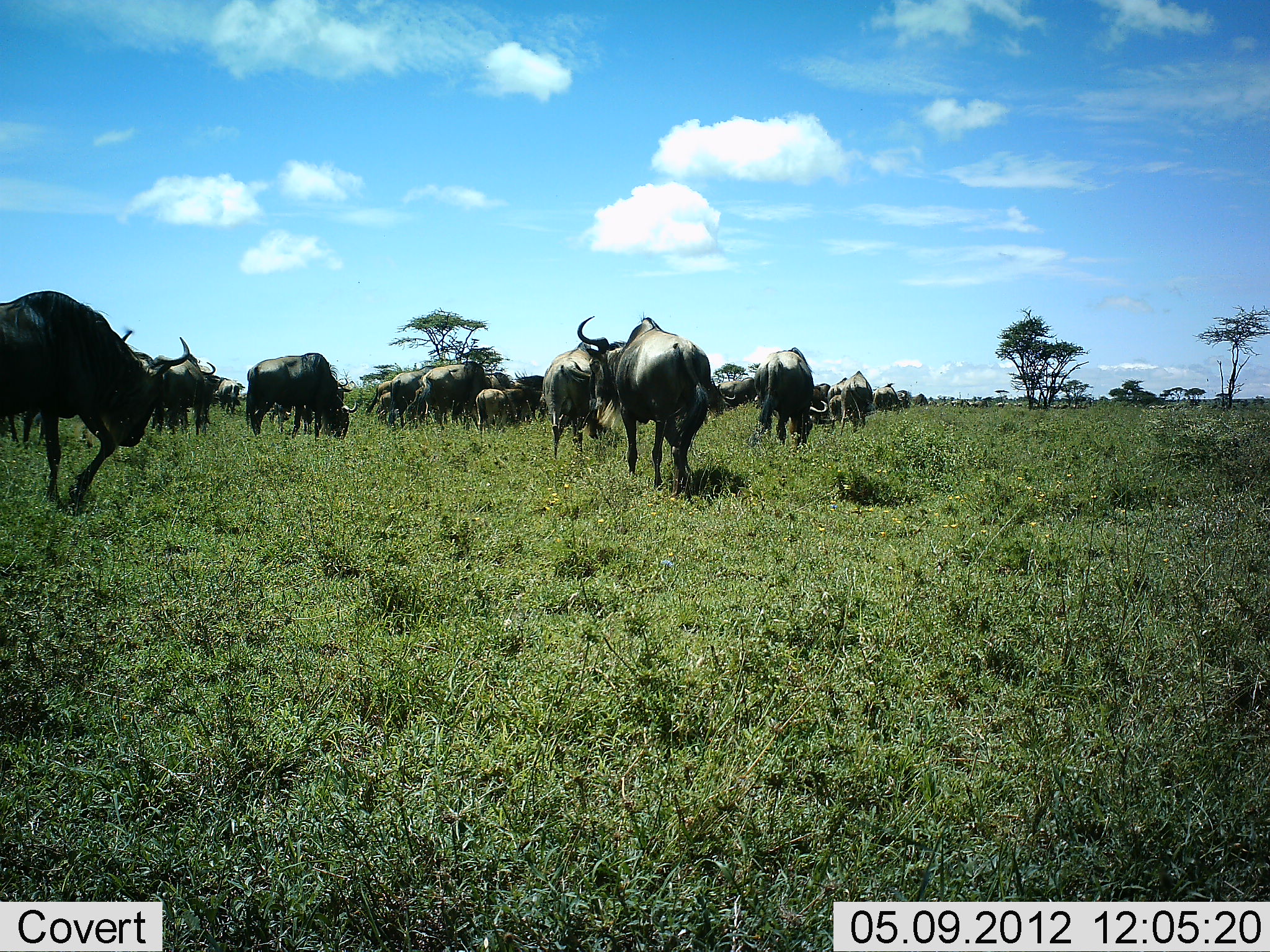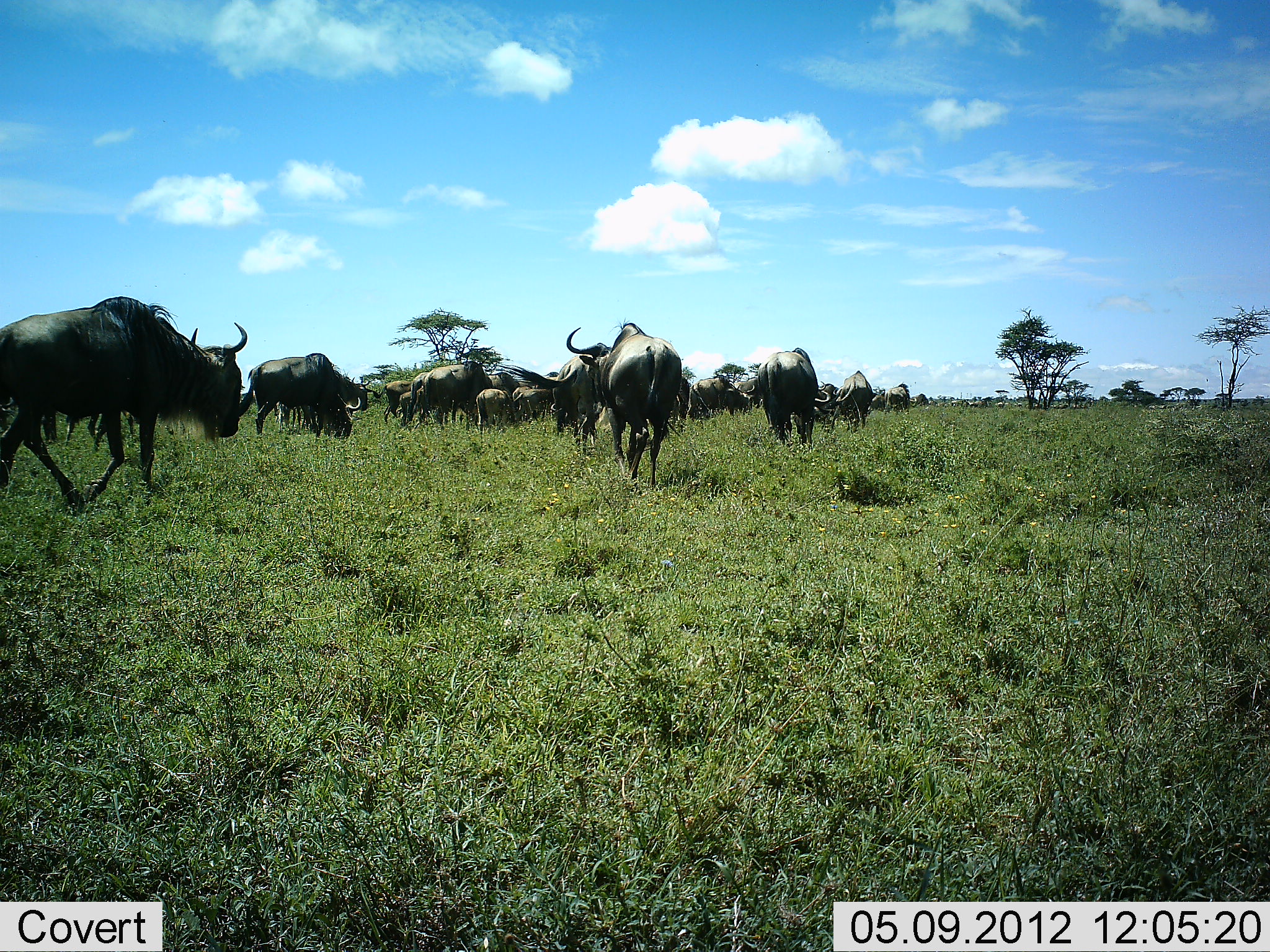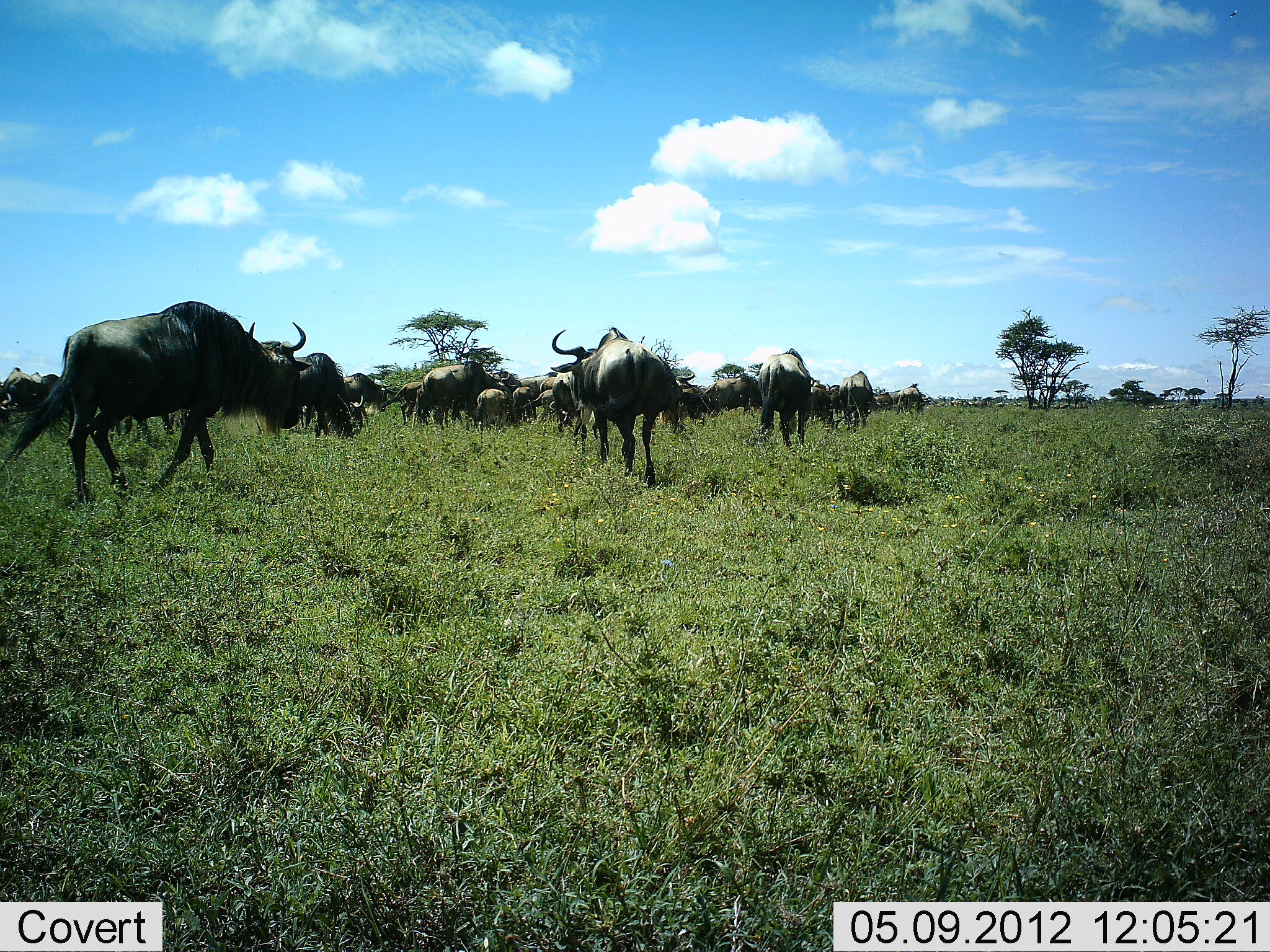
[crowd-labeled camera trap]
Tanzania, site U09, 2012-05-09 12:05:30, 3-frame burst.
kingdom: Animalia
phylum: Chordata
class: Mammalia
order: Artiodactyla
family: Bovidae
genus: Connochaetes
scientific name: Connochaetes taurinus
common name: blue wildebeest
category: wildebeest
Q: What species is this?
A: Wildebeest (blue wildebeest) (Connochaetes taurinus).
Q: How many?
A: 11-50.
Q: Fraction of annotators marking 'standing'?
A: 50%.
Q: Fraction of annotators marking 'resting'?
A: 0%.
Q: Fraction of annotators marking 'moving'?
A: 80%.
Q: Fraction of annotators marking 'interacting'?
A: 0%.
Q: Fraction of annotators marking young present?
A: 50%.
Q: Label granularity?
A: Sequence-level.